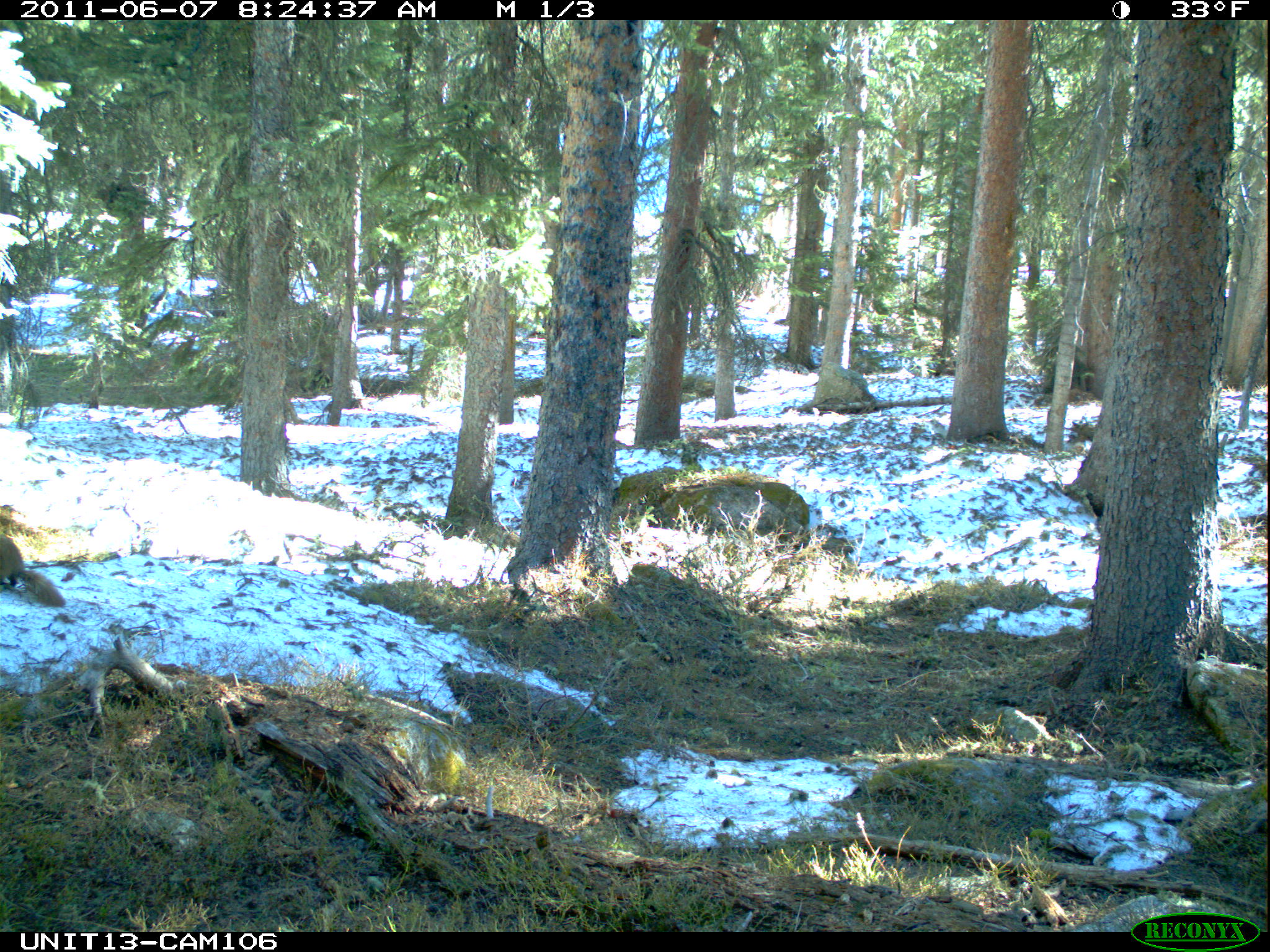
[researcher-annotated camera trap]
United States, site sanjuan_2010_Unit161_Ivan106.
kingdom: Animalia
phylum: Chordata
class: Mammalia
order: Rodentia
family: Sciuridae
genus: Marmota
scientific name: Marmota flaviventris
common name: yellow-bellied marmot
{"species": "Marmota flaviventris (yellow-bellied marmot)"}